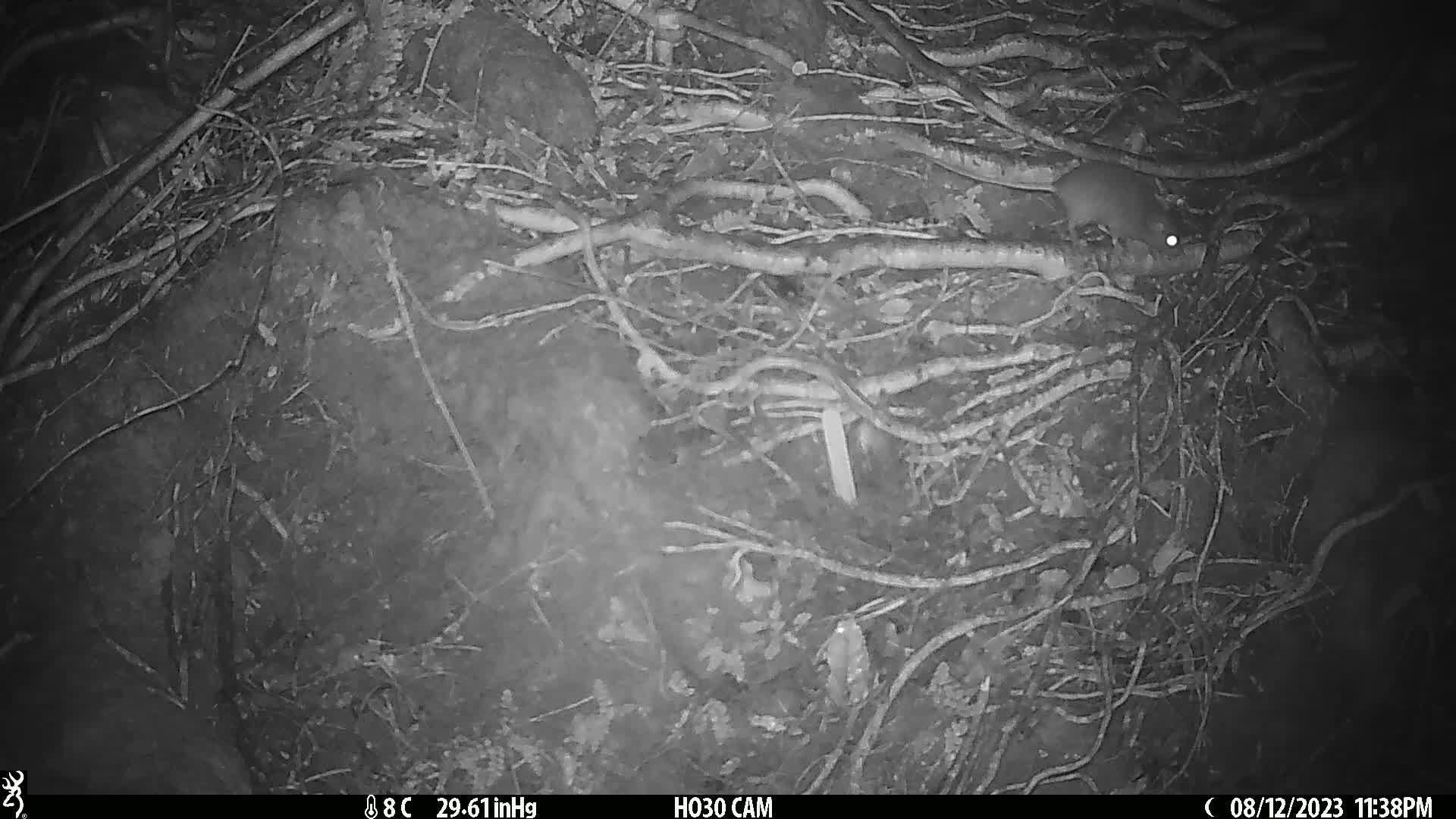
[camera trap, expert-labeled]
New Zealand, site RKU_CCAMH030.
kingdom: Animalia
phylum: Chordata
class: Mammalia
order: Rodentia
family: Muridae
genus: Rattus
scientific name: Rattus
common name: rat